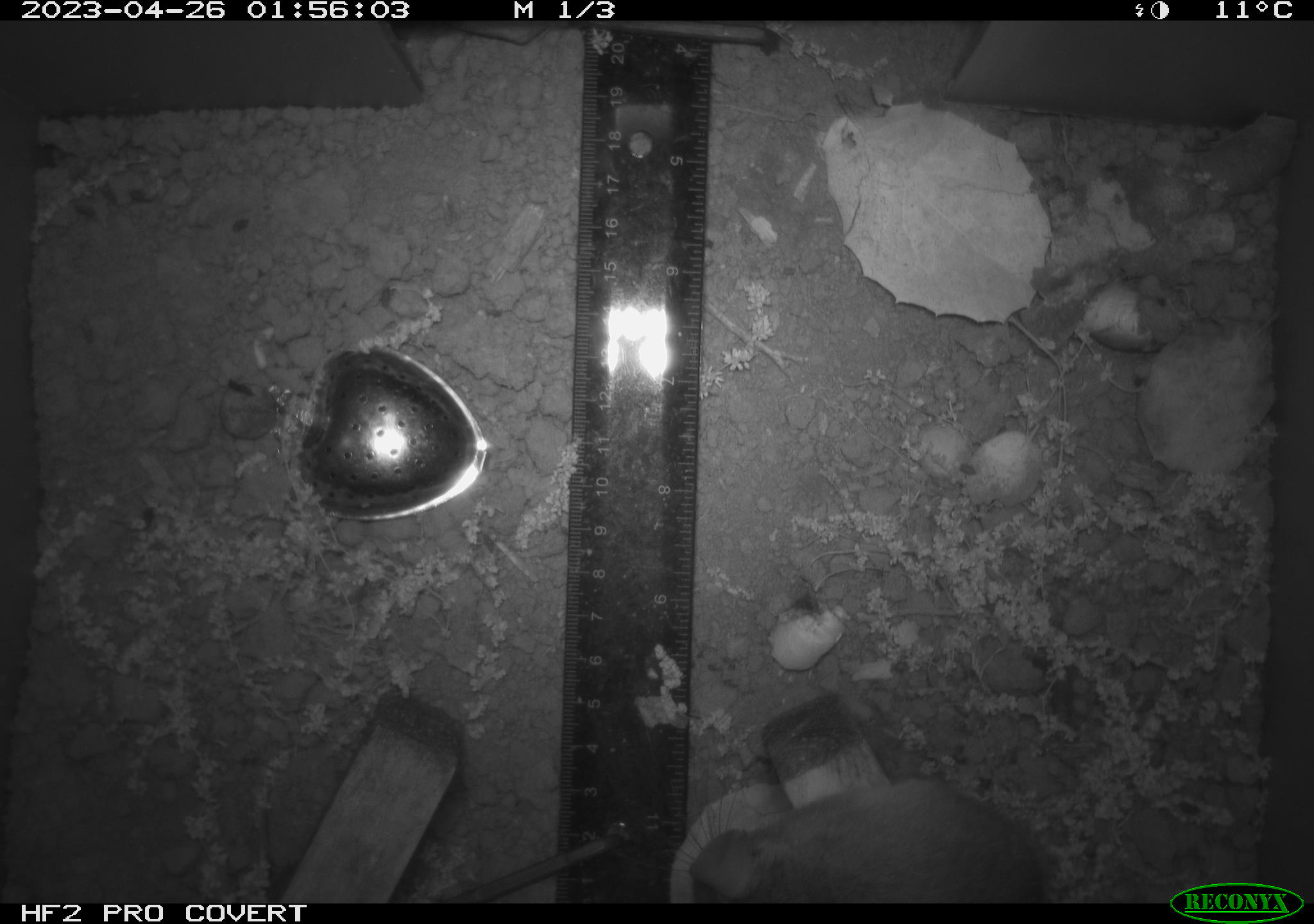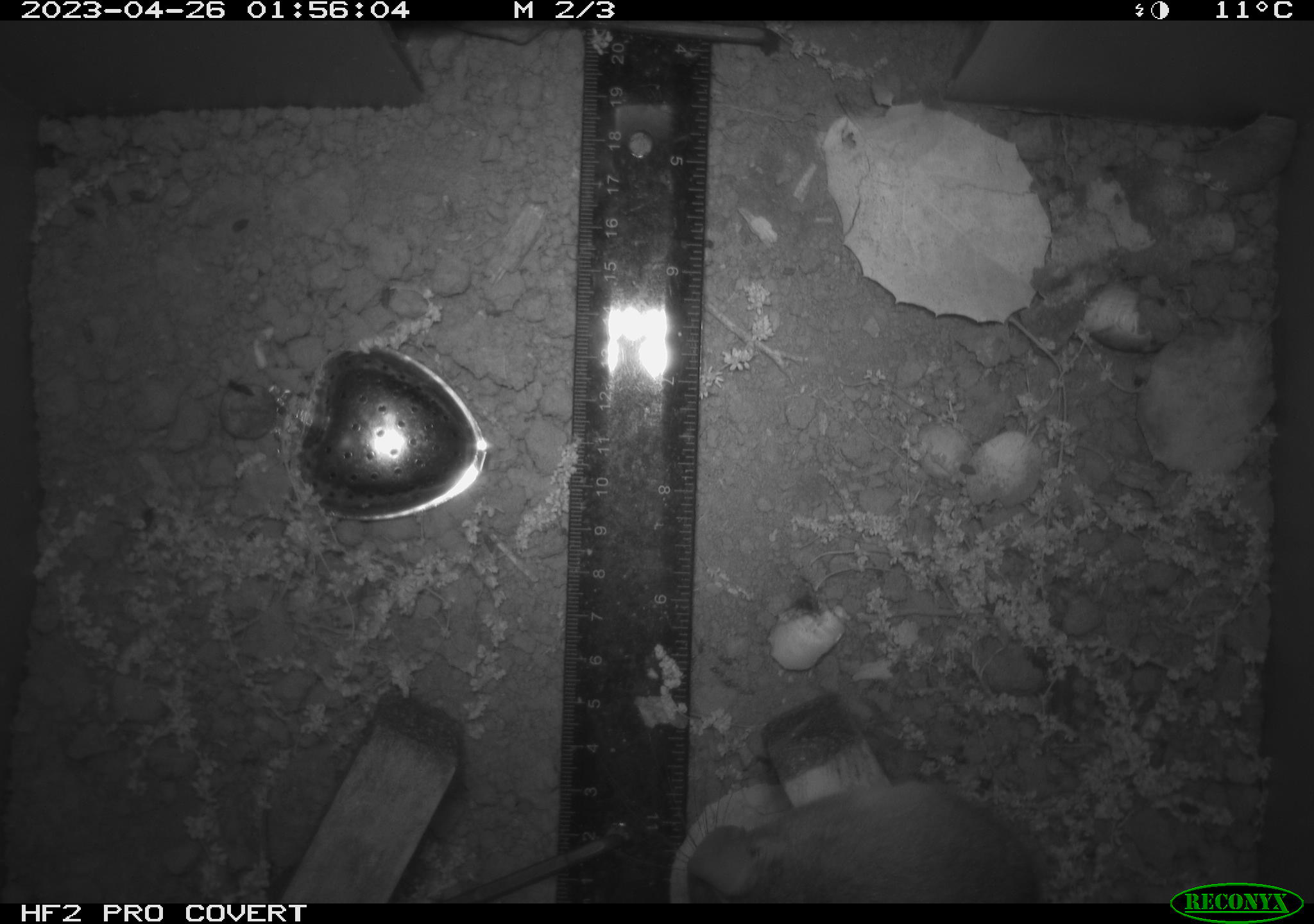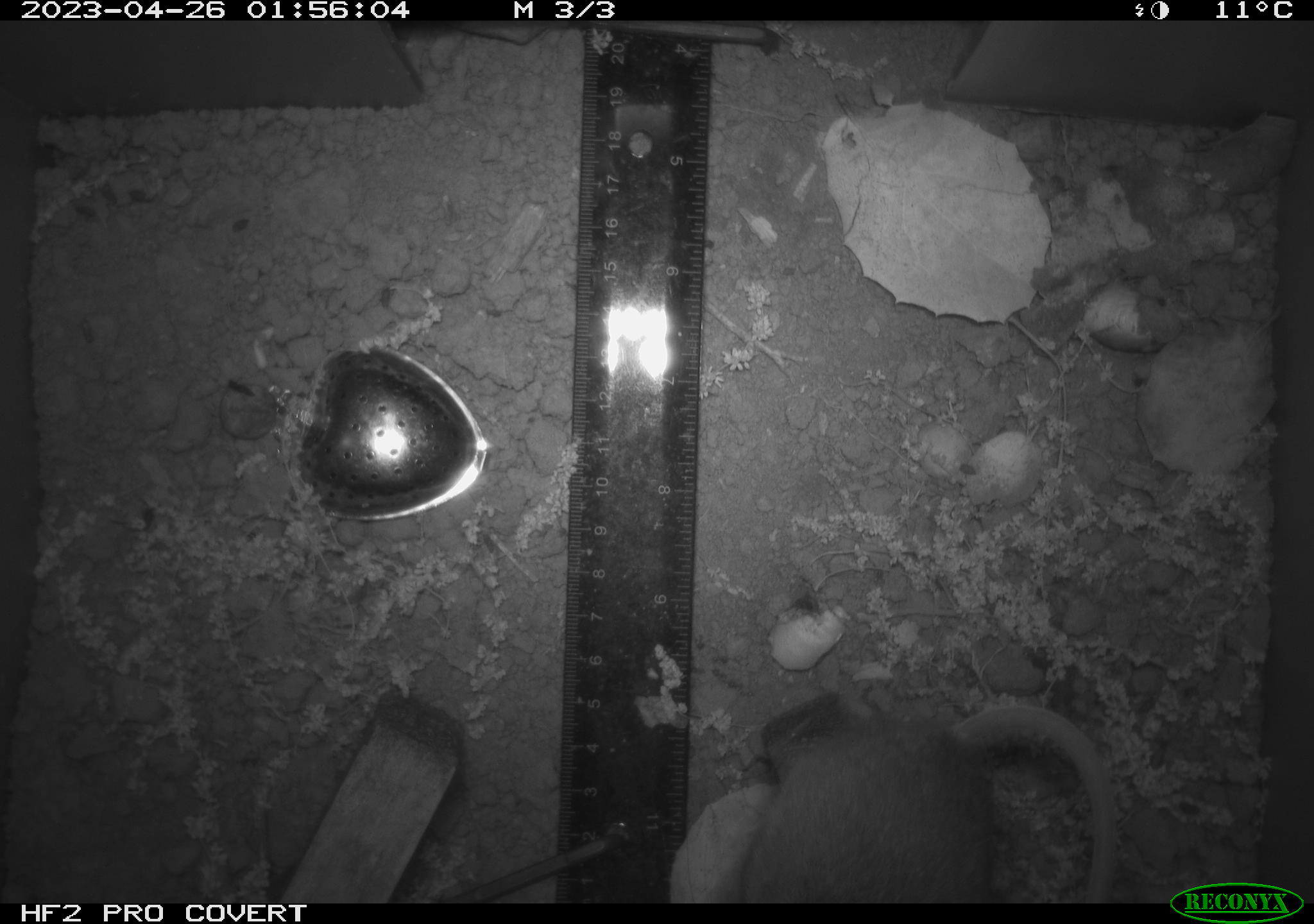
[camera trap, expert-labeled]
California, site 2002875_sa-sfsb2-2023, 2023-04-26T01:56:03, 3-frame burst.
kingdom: Animalia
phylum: Chordata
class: Mammalia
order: Rodentia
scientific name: Rodentia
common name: mouse species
Mouse species (Rodentia).